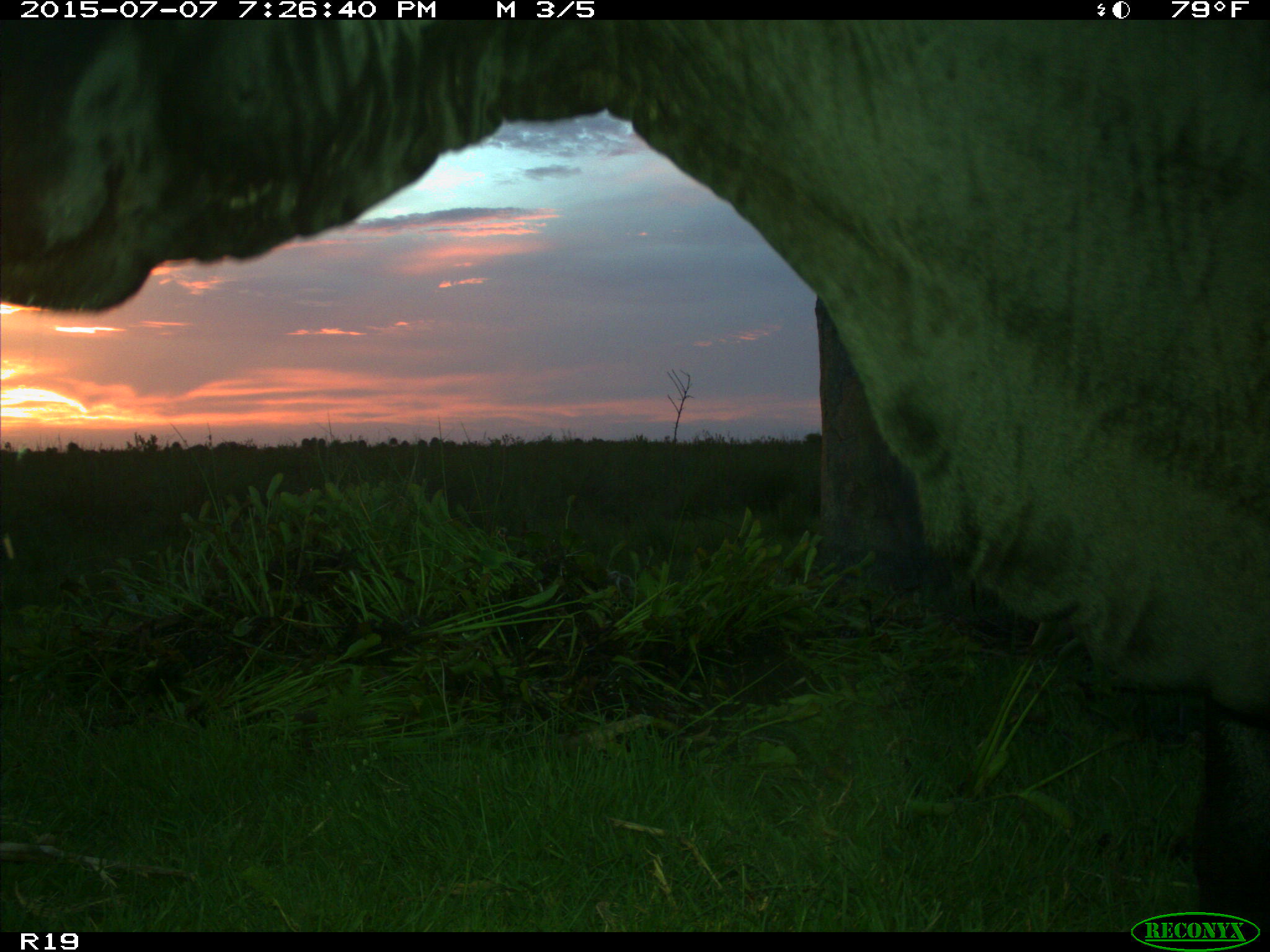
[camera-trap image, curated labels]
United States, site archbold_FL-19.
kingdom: Animalia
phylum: Chordata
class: Mammalia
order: Artiodactyla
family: Bovidae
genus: Bos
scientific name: Bos taurus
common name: domestic cow